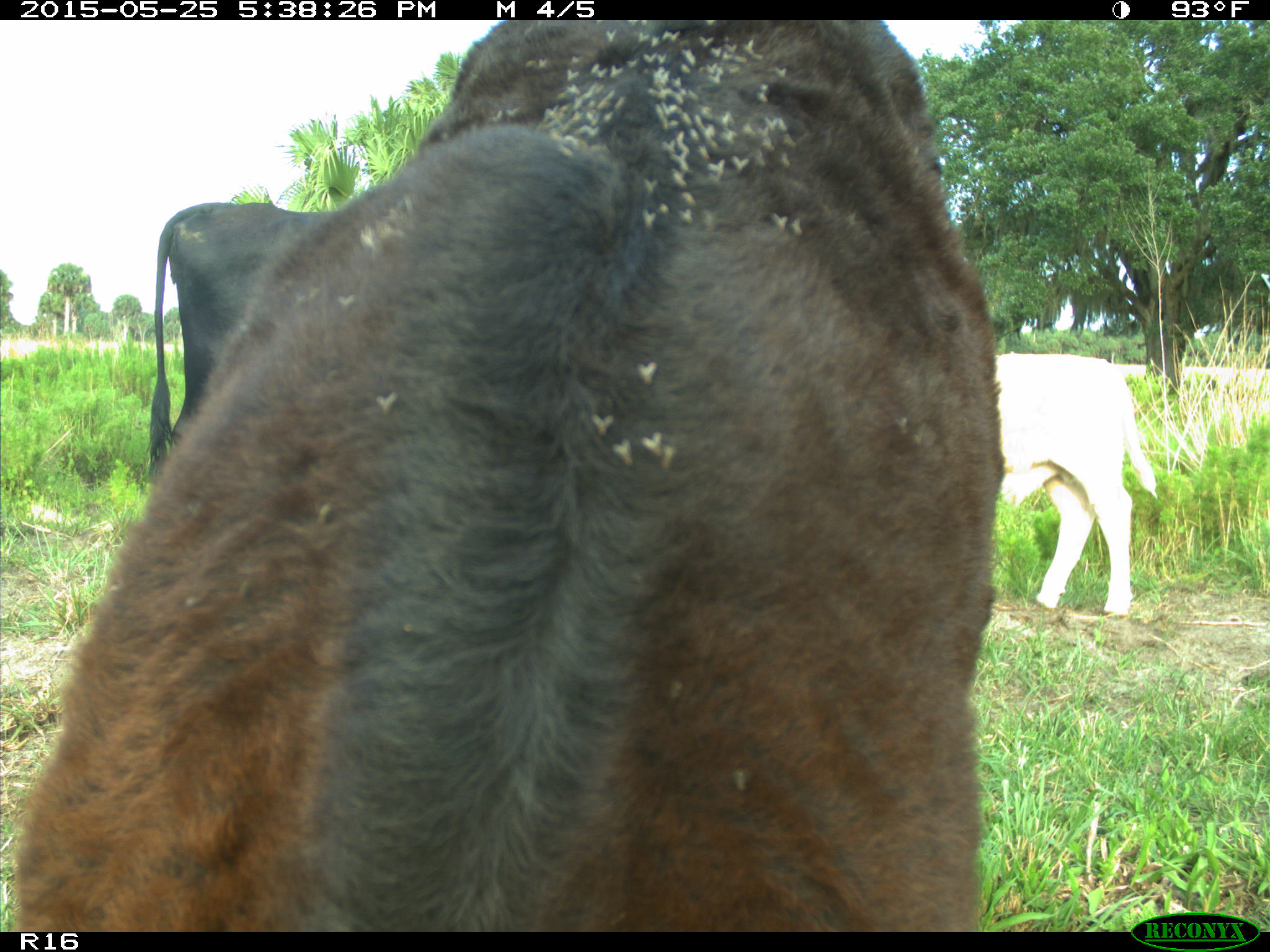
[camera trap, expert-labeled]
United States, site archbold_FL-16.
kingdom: Animalia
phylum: Chordata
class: Mammalia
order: Artiodactyla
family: Bovidae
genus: Bos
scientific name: Bos taurus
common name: domestic cow